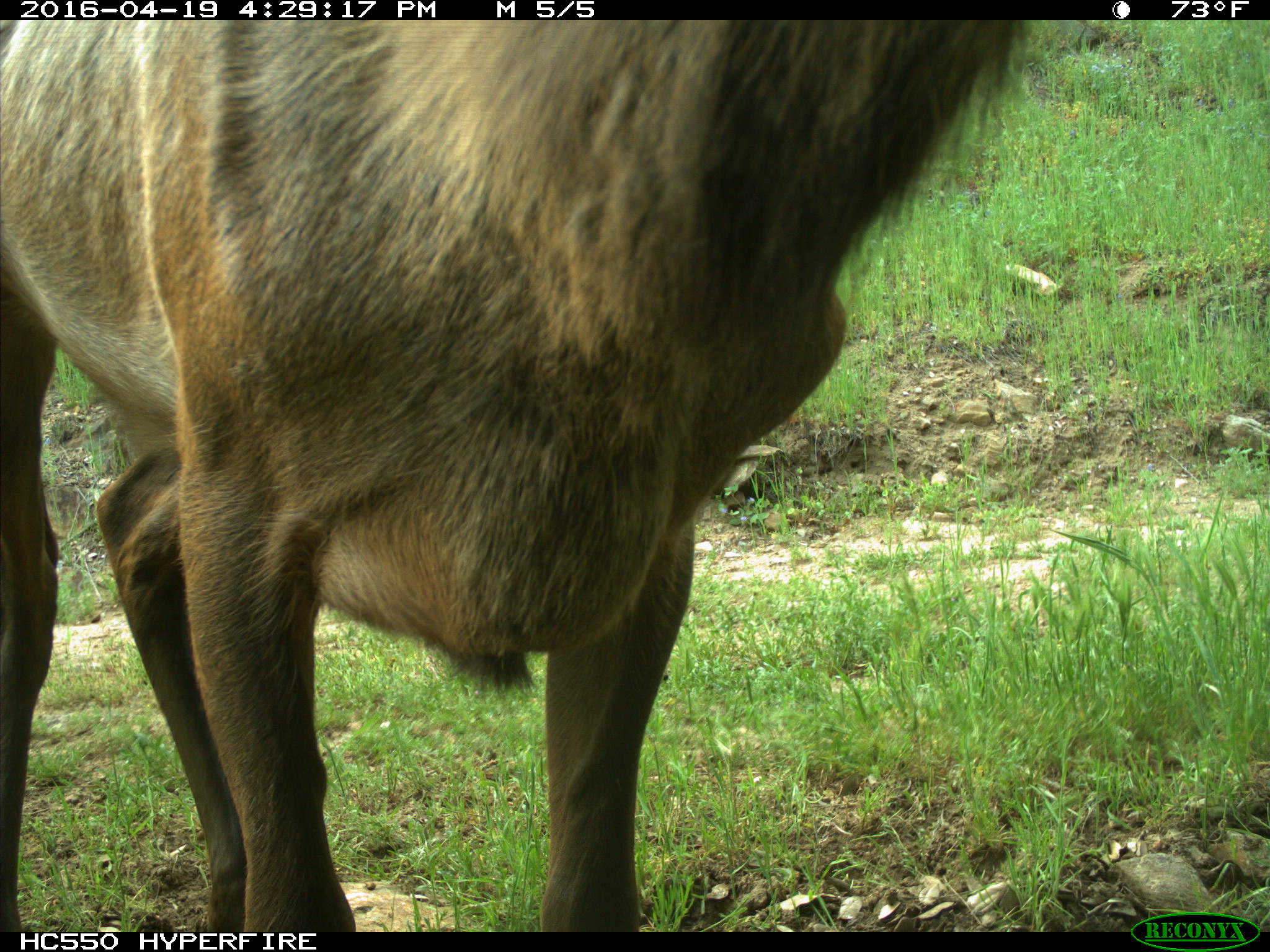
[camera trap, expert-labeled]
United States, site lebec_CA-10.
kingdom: Animalia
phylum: Chordata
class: Mammalia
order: Artiodactyla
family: Cervidae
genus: Cervus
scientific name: Cervus canadensis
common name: elk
Cervus canadensis (elk).